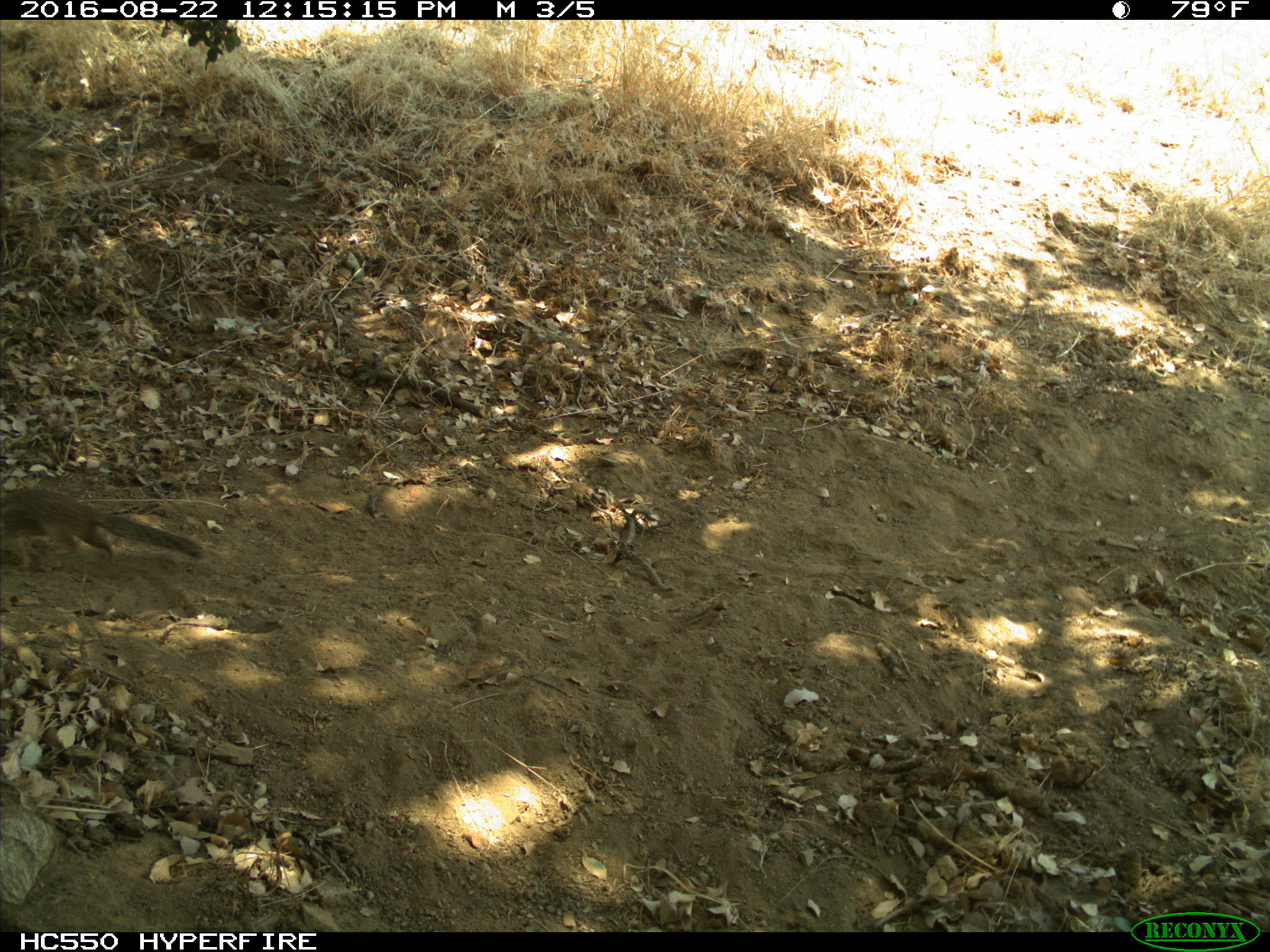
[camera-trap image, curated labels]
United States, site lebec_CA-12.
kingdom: Animalia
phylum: Chordata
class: Mammalia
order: Rodentia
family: Sciuridae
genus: Otospermophilus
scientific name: Otospermophilus beecheyi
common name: california ground squirrel